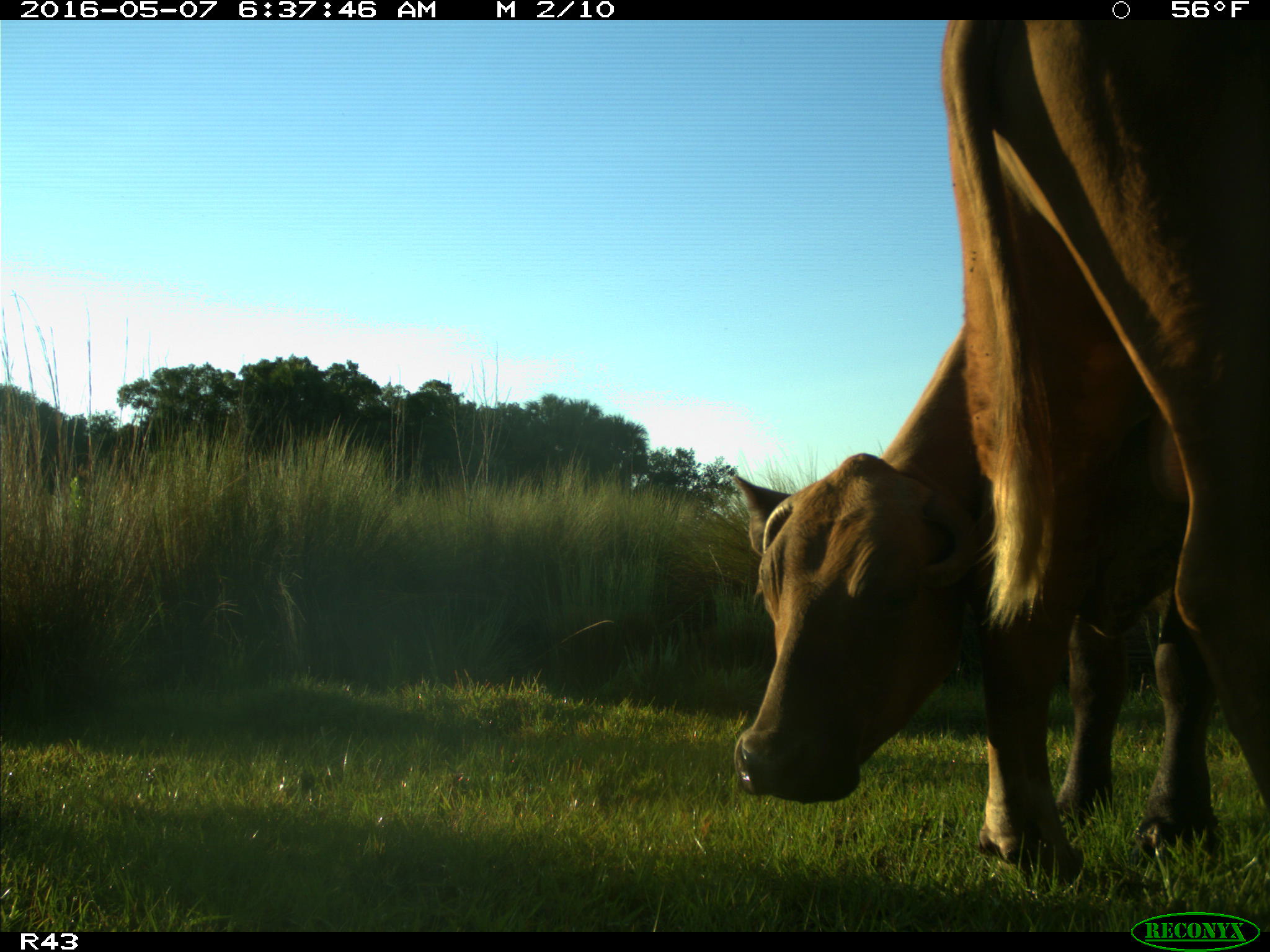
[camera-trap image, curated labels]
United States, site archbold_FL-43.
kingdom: Animalia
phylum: Chordata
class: Mammalia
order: Artiodactyla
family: Bovidae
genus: Bos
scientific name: Bos taurus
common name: domestic cow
Bos taurus (domestic cow).